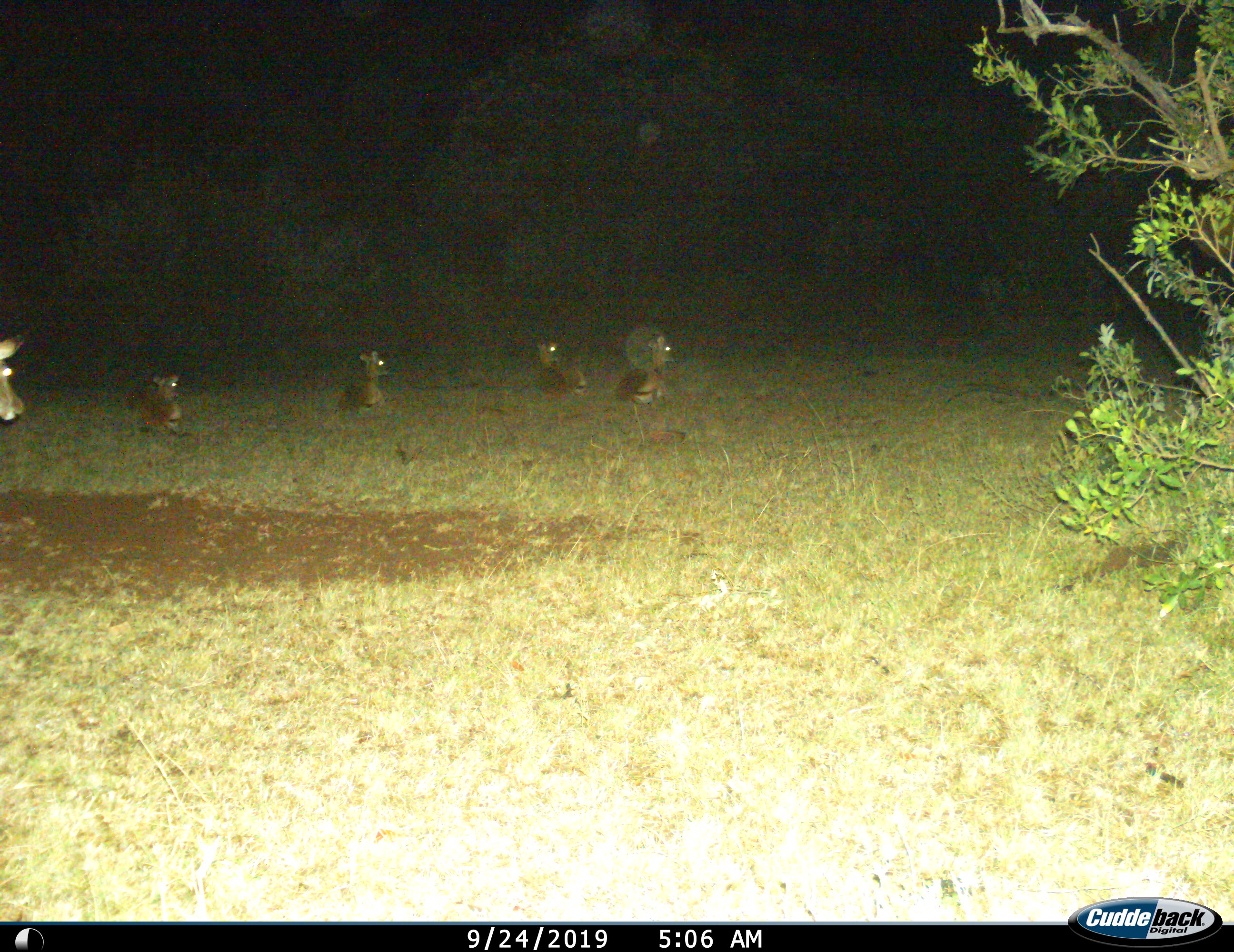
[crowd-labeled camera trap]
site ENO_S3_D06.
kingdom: Animalia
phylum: Chordata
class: Mammalia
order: Artiodactyla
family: Bovidae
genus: Aepyceros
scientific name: Aepyceros melampus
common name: impala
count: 5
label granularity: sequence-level